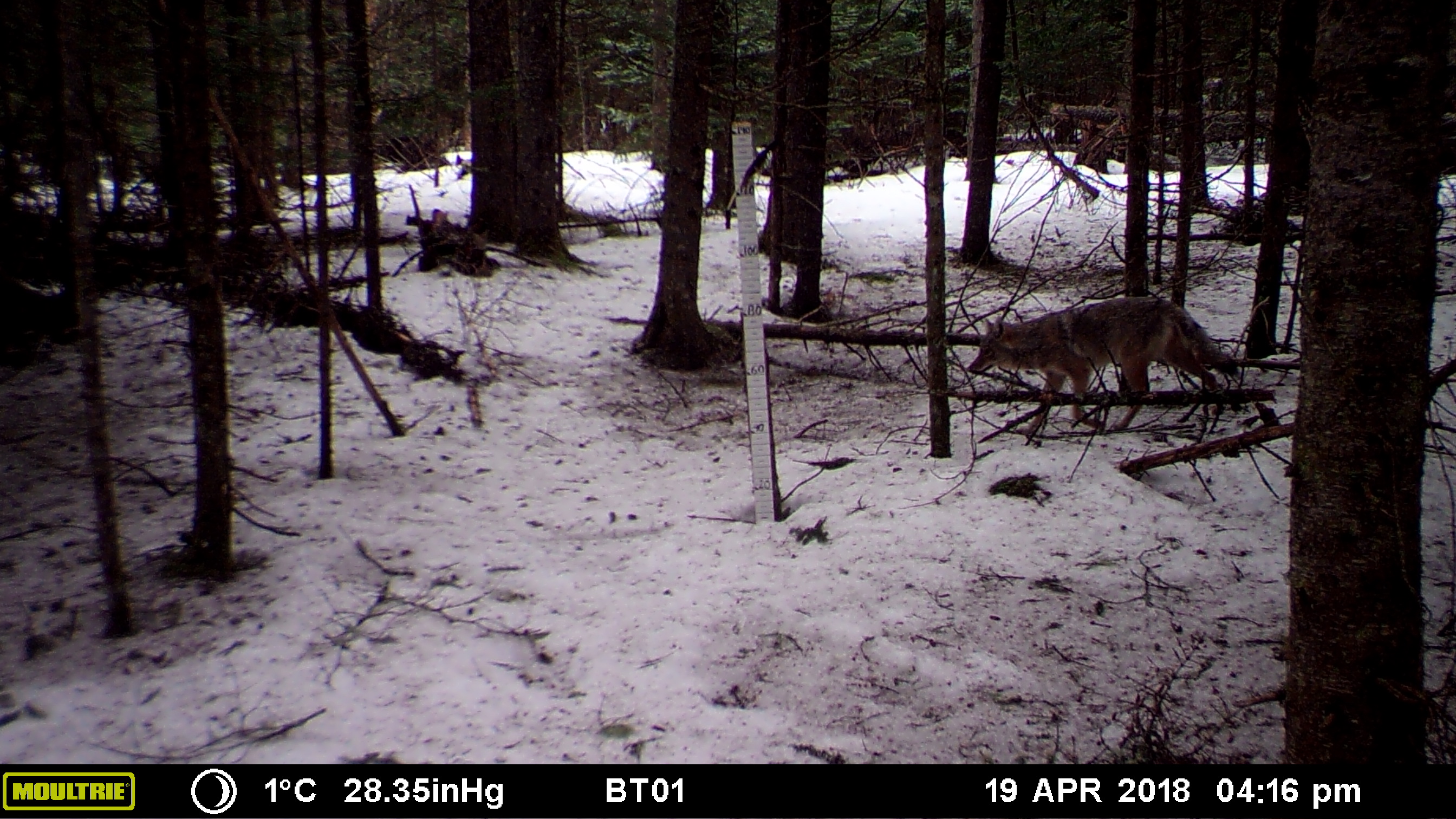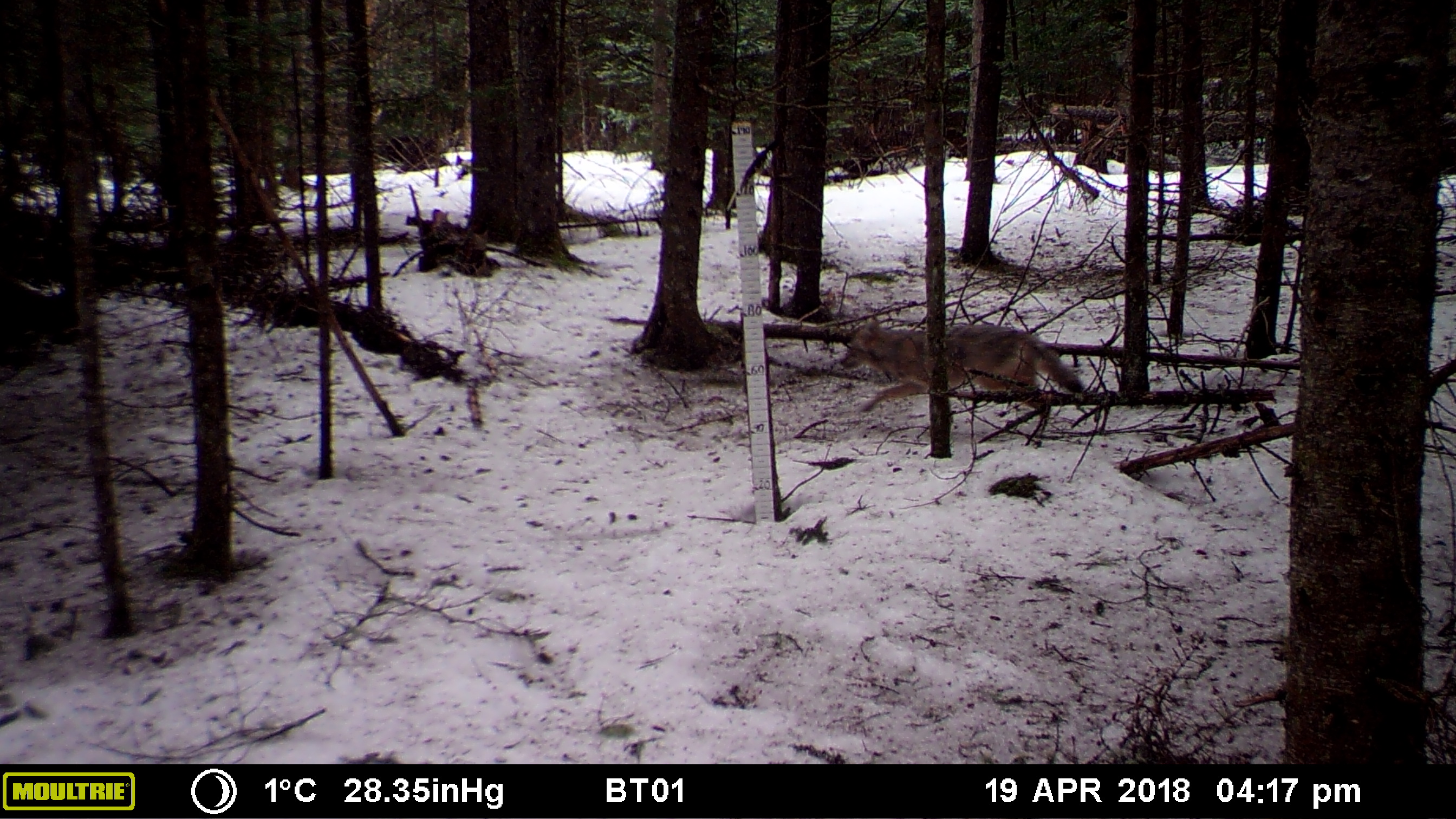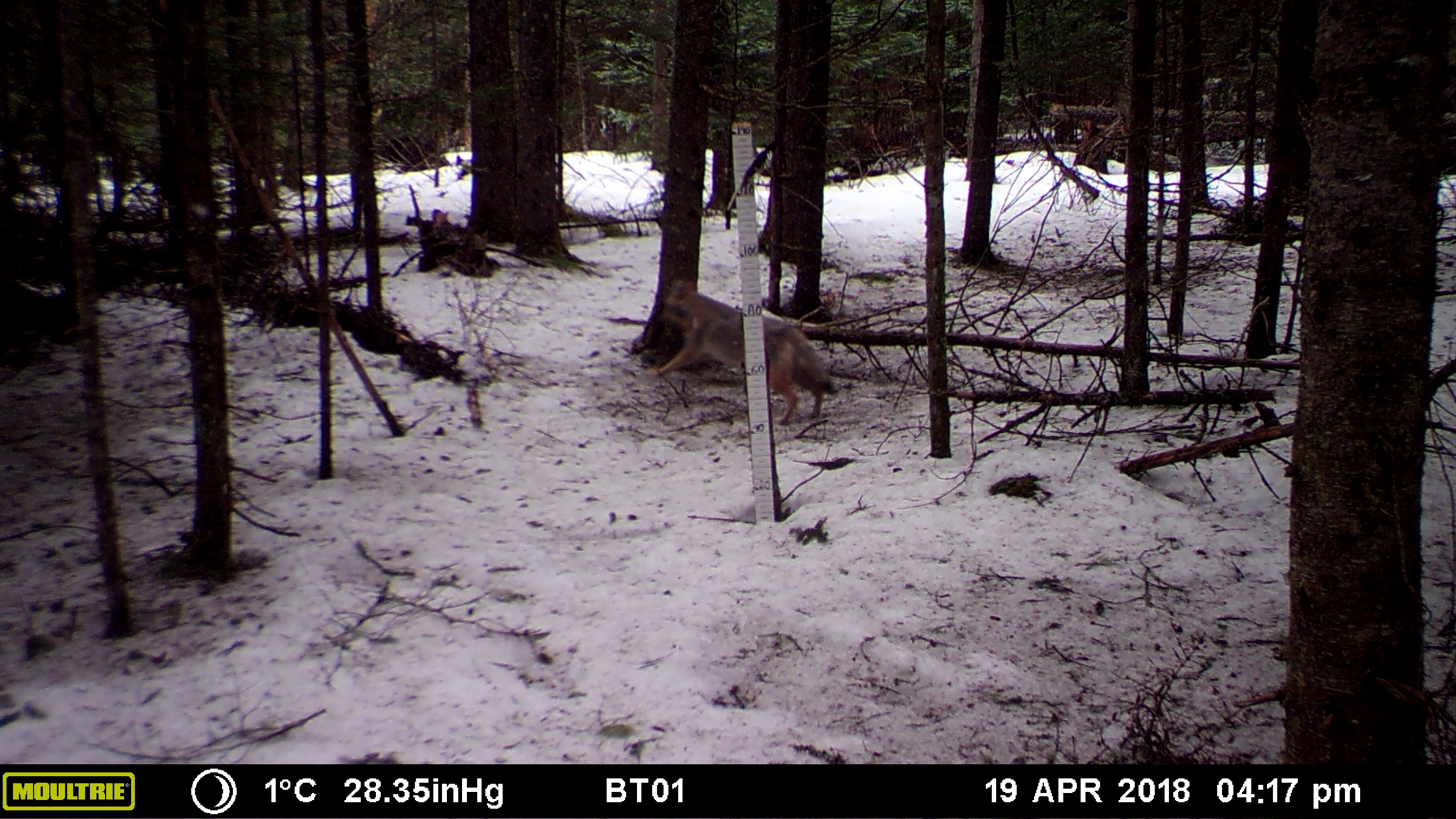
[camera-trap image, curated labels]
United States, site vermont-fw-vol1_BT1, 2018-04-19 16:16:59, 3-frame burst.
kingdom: Animalia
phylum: Chordata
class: Mammalia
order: Carnivora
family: Canidae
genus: Canis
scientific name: Canis latrans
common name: coyote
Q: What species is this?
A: Coyote (Canis latrans).